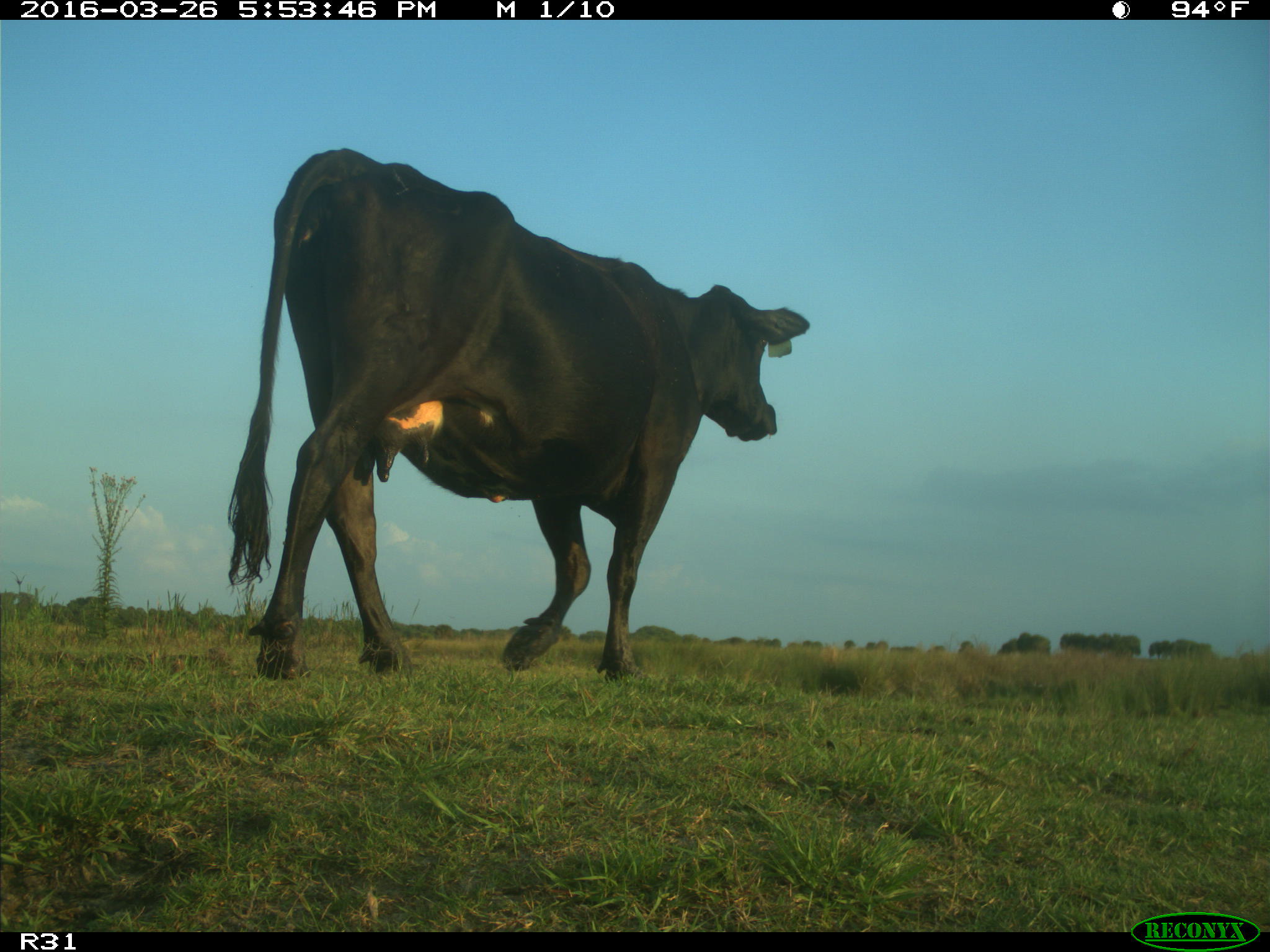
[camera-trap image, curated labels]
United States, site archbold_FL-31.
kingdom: Animalia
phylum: Chordata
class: Mammalia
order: Artiodactyla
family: Bovidae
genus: Bos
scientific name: Bos taurus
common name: domestic cow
Bos taurus (domestic cow).